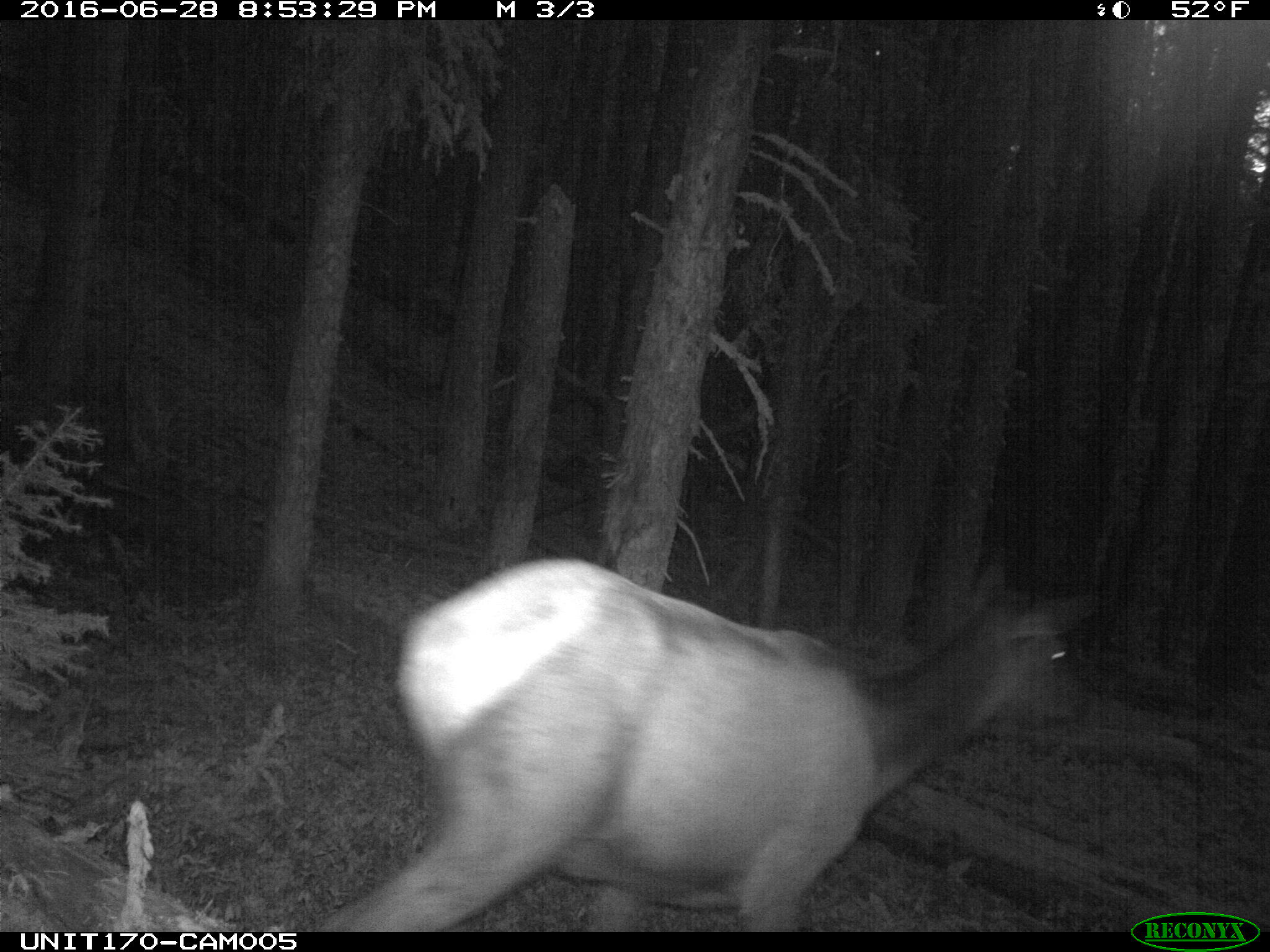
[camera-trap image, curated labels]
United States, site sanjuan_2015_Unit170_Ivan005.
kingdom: Animalia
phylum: Chordata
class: Mammalia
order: Artiodactyla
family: Cervidae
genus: Cervus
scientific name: Cervus elaphus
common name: red deer